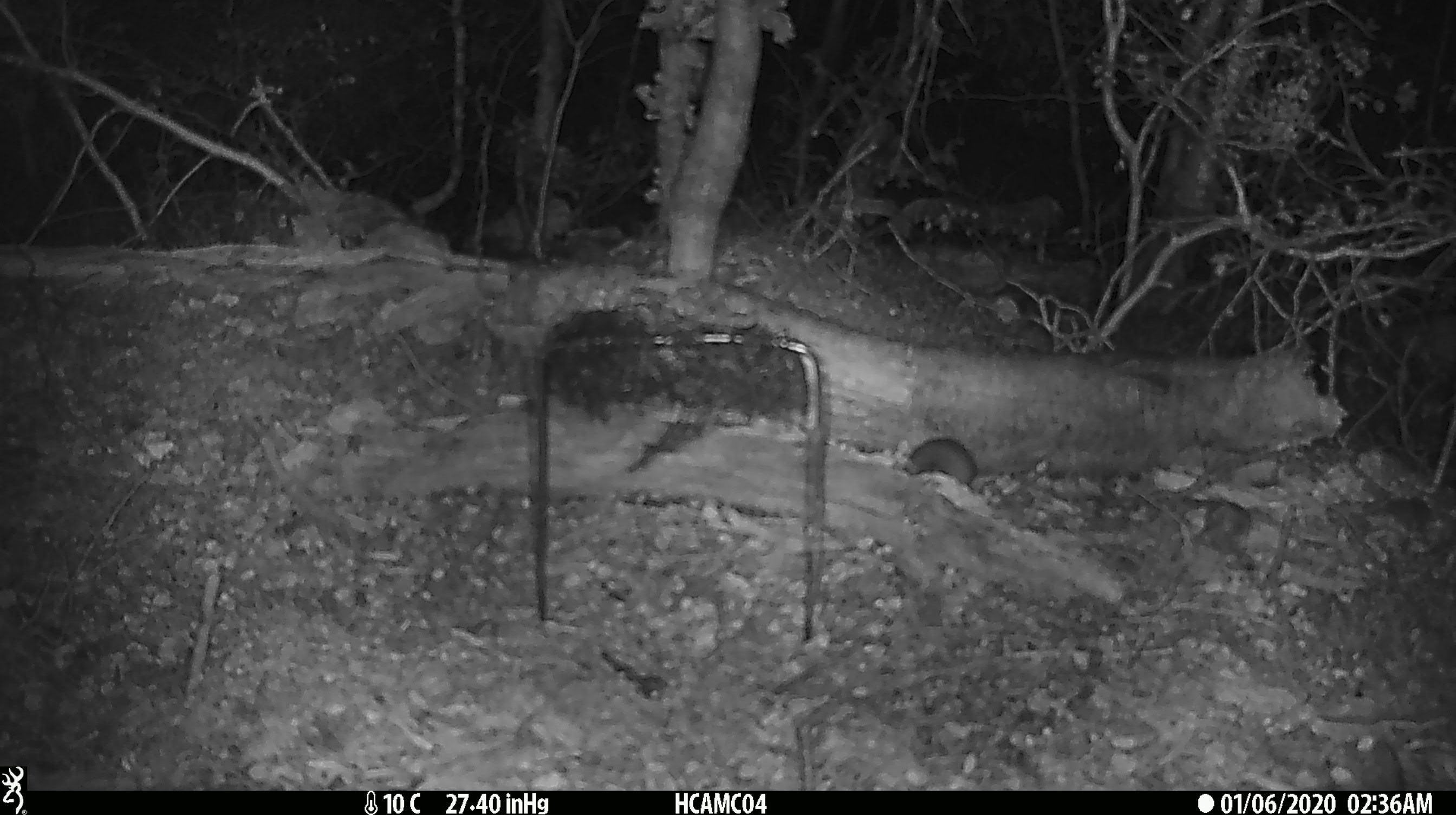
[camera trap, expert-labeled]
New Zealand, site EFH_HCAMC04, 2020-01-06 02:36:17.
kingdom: Animalia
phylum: Chordata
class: Mammalia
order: Rodentia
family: Muridae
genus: Mus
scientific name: Mus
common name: mouse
Mouse (Mus).